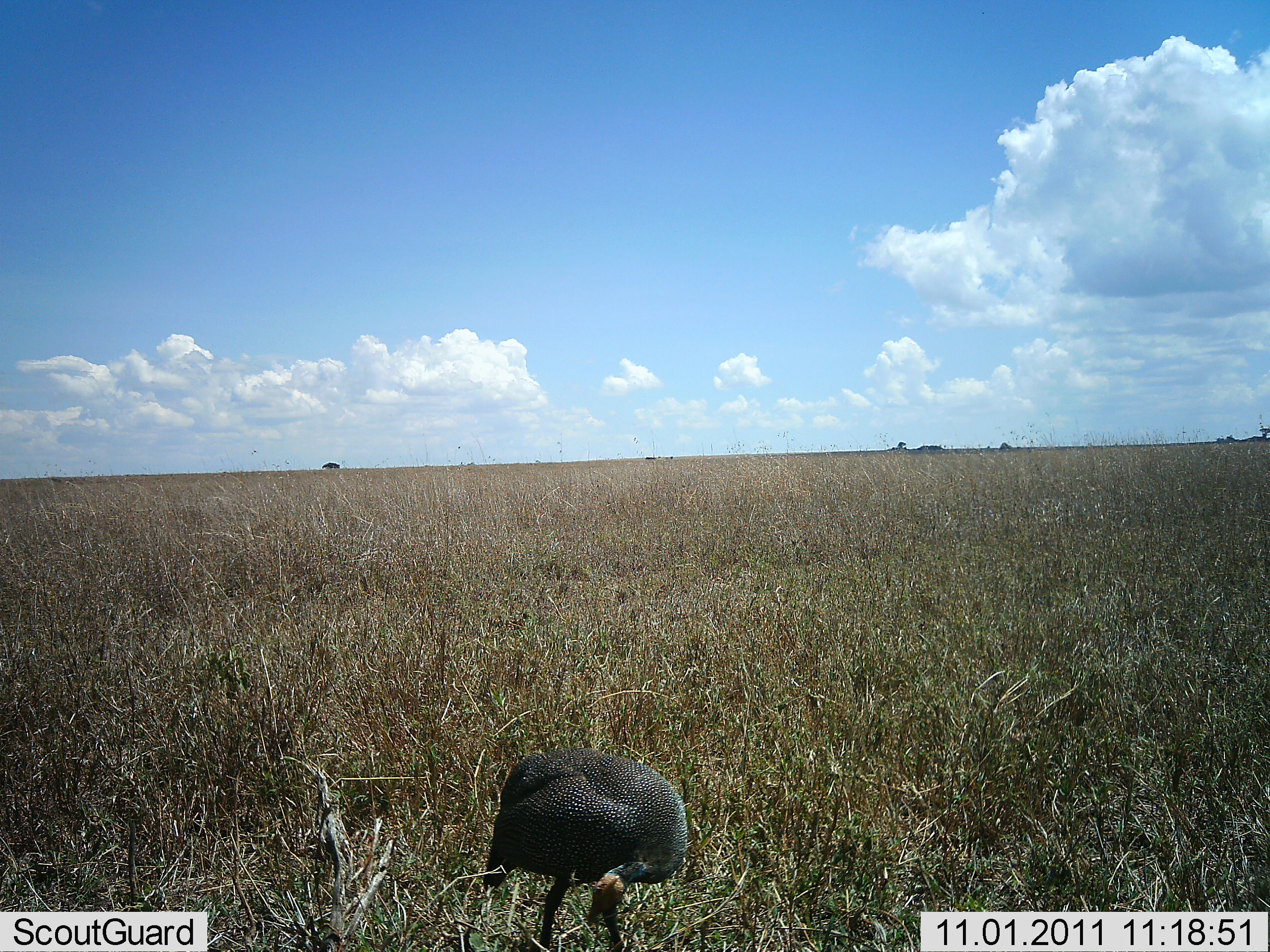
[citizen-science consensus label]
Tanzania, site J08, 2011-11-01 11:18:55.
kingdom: Animalia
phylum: Chordata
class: Aves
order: Galliformes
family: Numididae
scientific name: Numididae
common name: guinea fowl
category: guineafowl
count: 1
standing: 50%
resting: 21%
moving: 0%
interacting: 0%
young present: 0%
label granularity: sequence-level